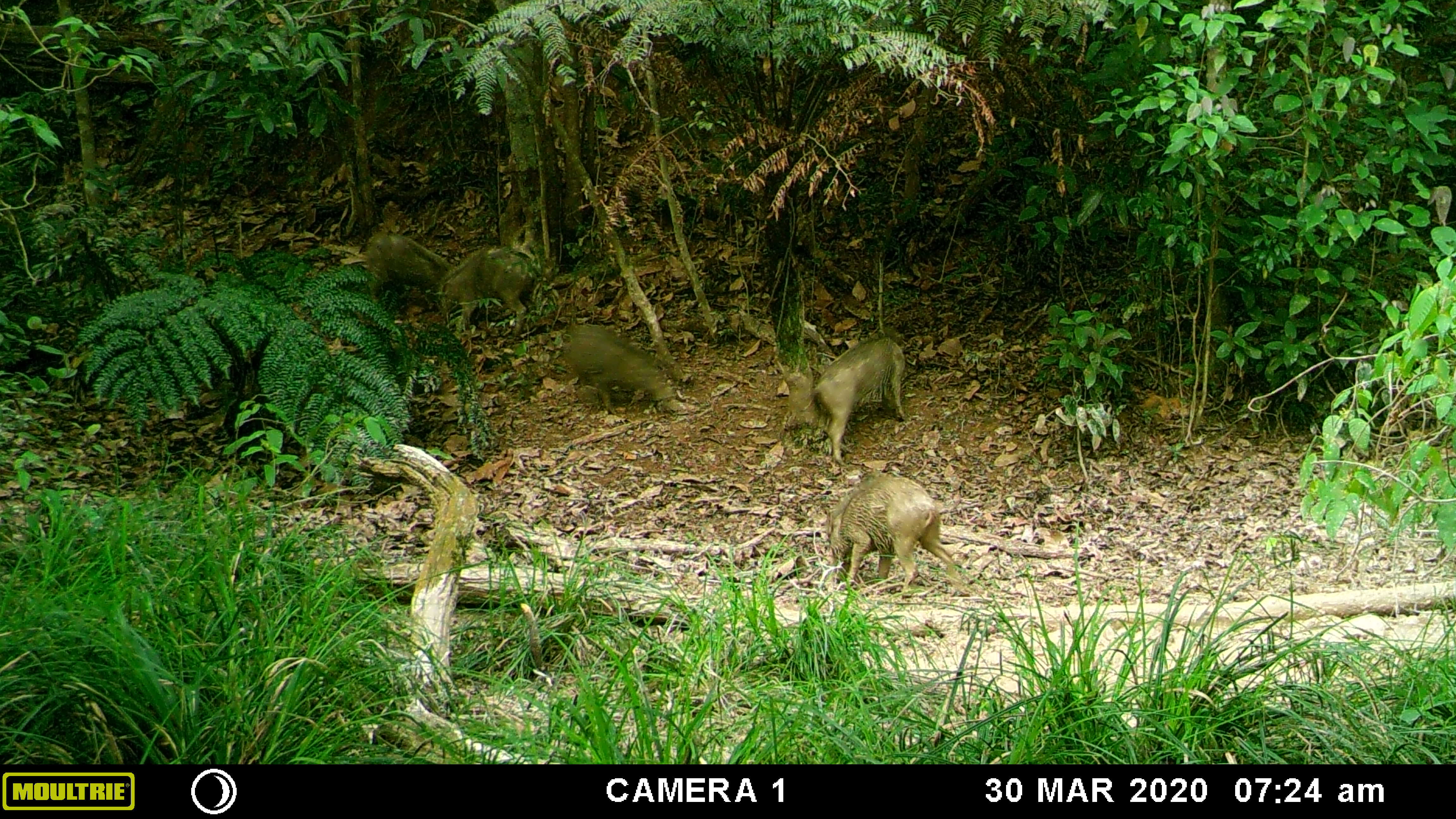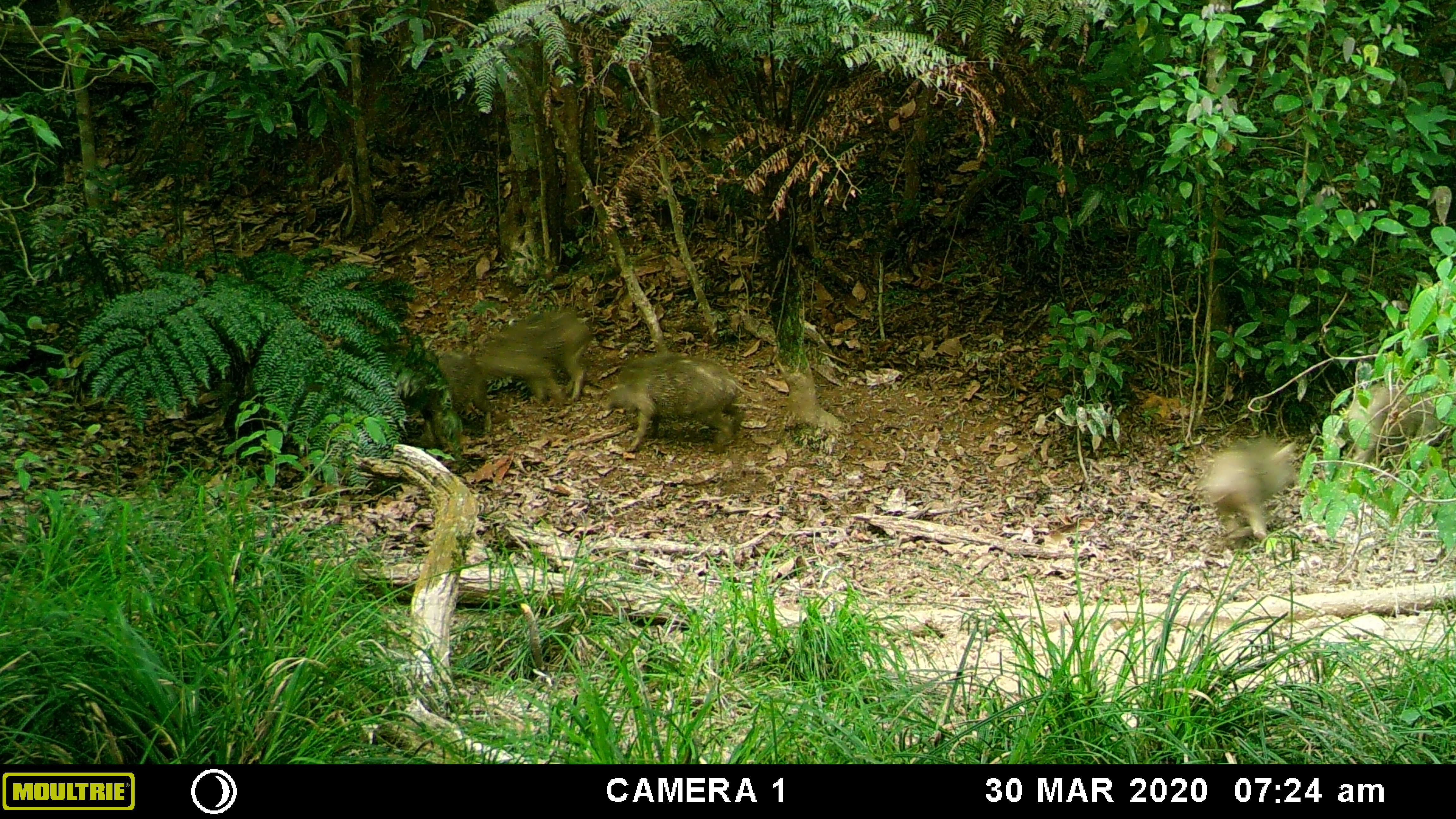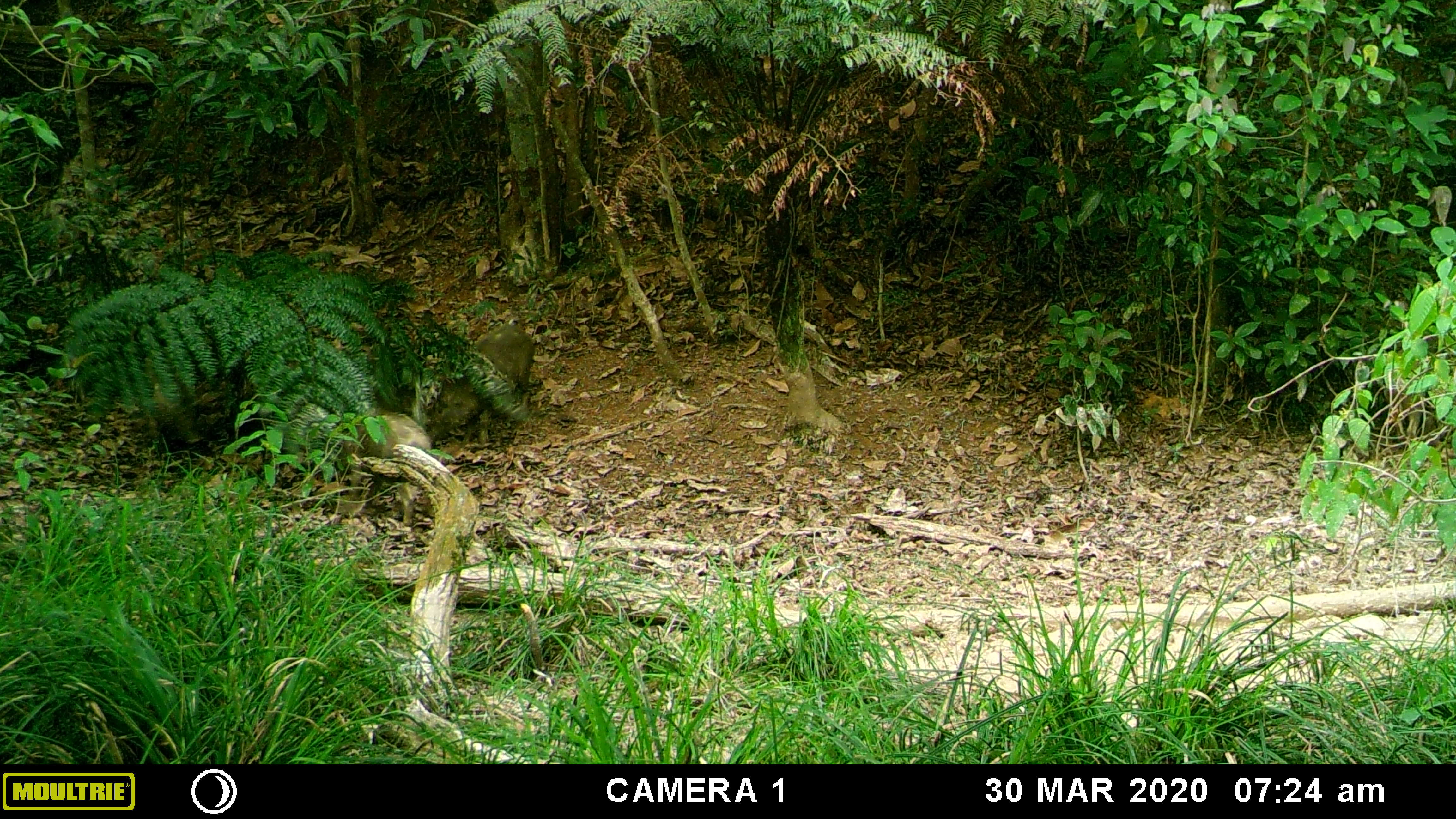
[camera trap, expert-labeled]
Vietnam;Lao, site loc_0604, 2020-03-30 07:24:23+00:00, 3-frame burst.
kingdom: Animalia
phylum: Chordata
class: Mammalia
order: Artiodactyla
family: Suidae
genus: Sus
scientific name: Sus scrofa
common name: eurasian wild pig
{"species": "eurasian wild pig (Sus scrofa)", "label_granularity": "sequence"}